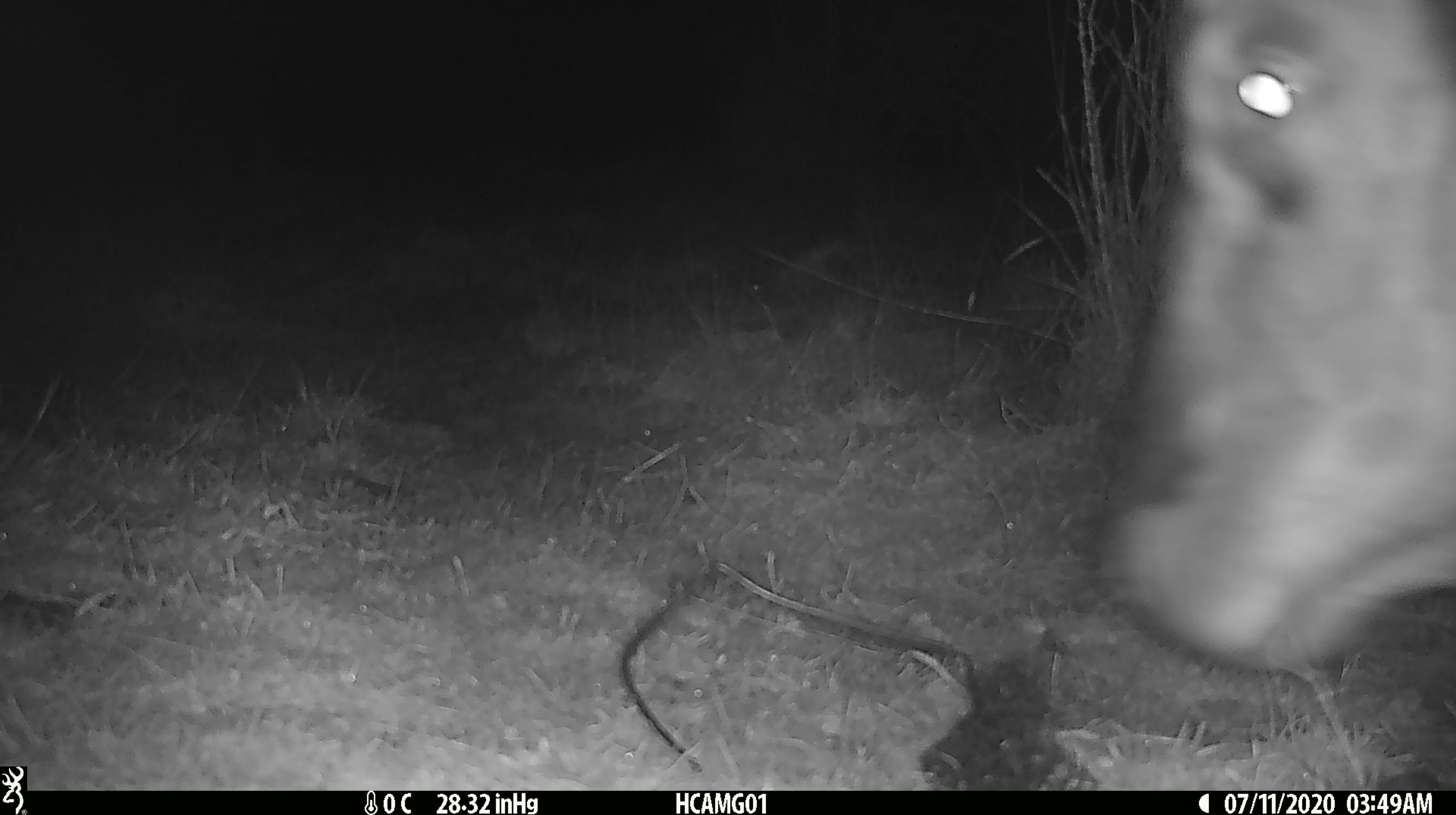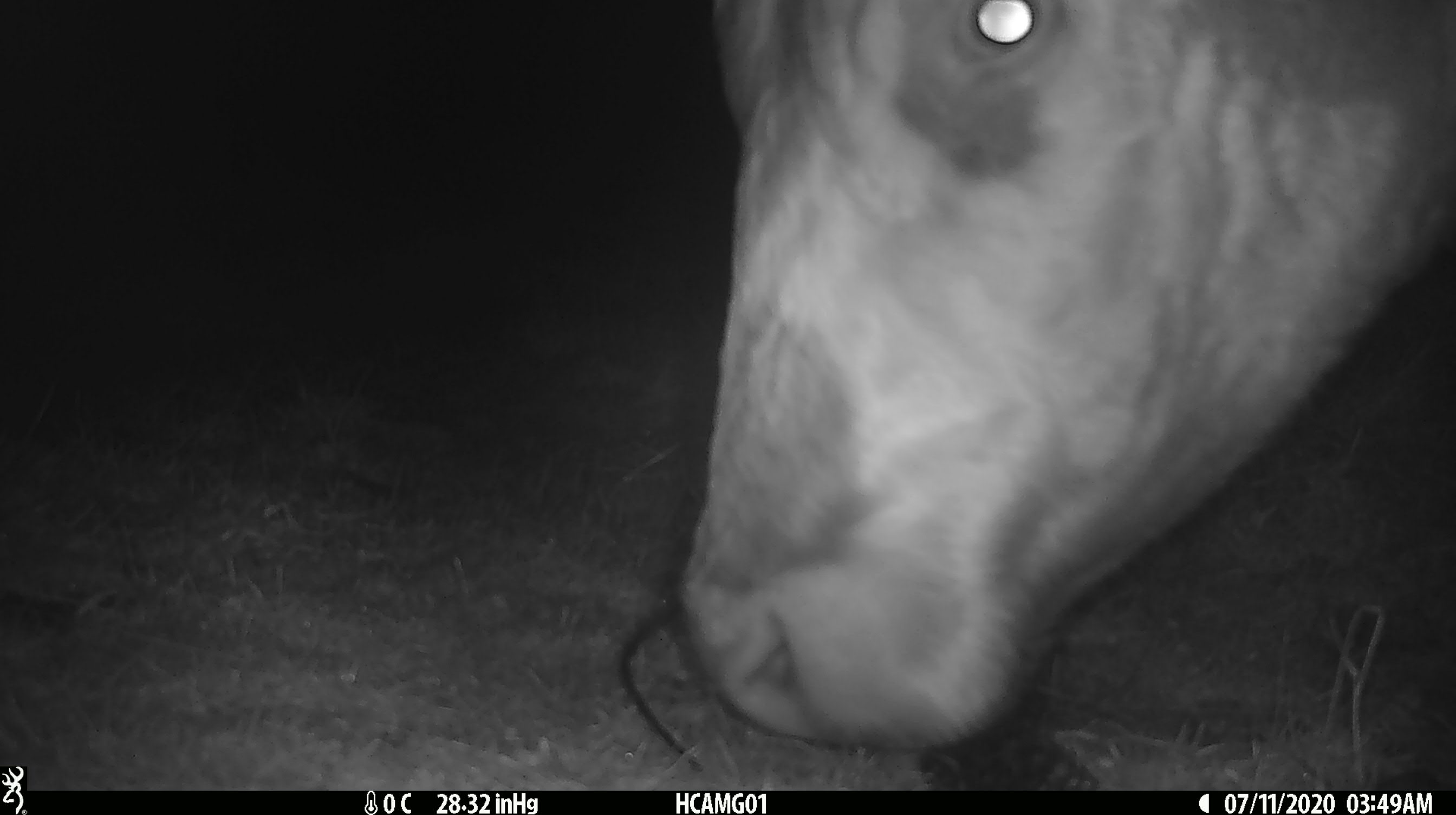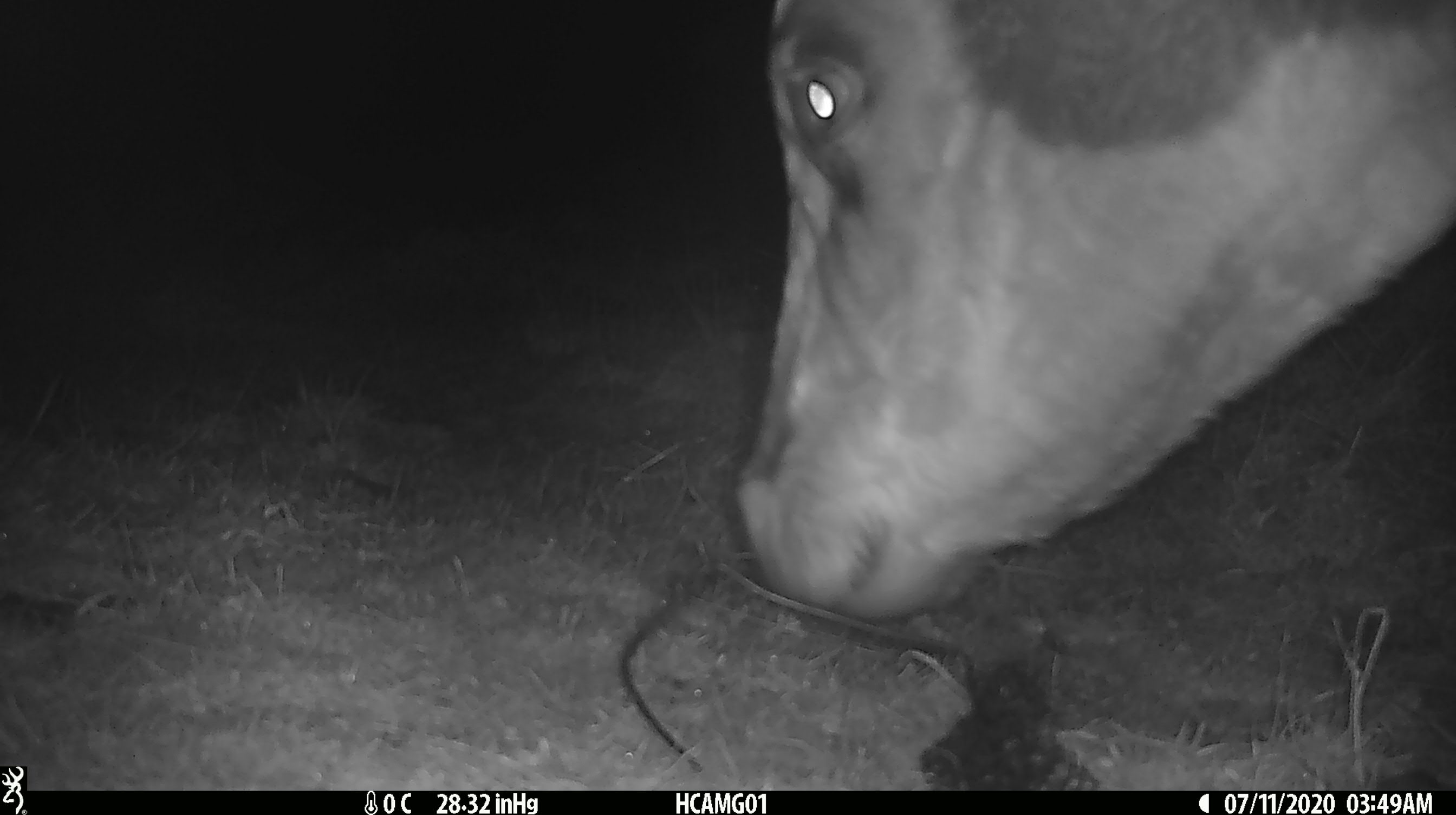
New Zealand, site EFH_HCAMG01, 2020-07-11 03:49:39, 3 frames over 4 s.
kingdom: Animalia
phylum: Chordata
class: Mammalia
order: Artiodactyla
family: Bovidae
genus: Bos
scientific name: Bos taurus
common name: domestic cow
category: cow